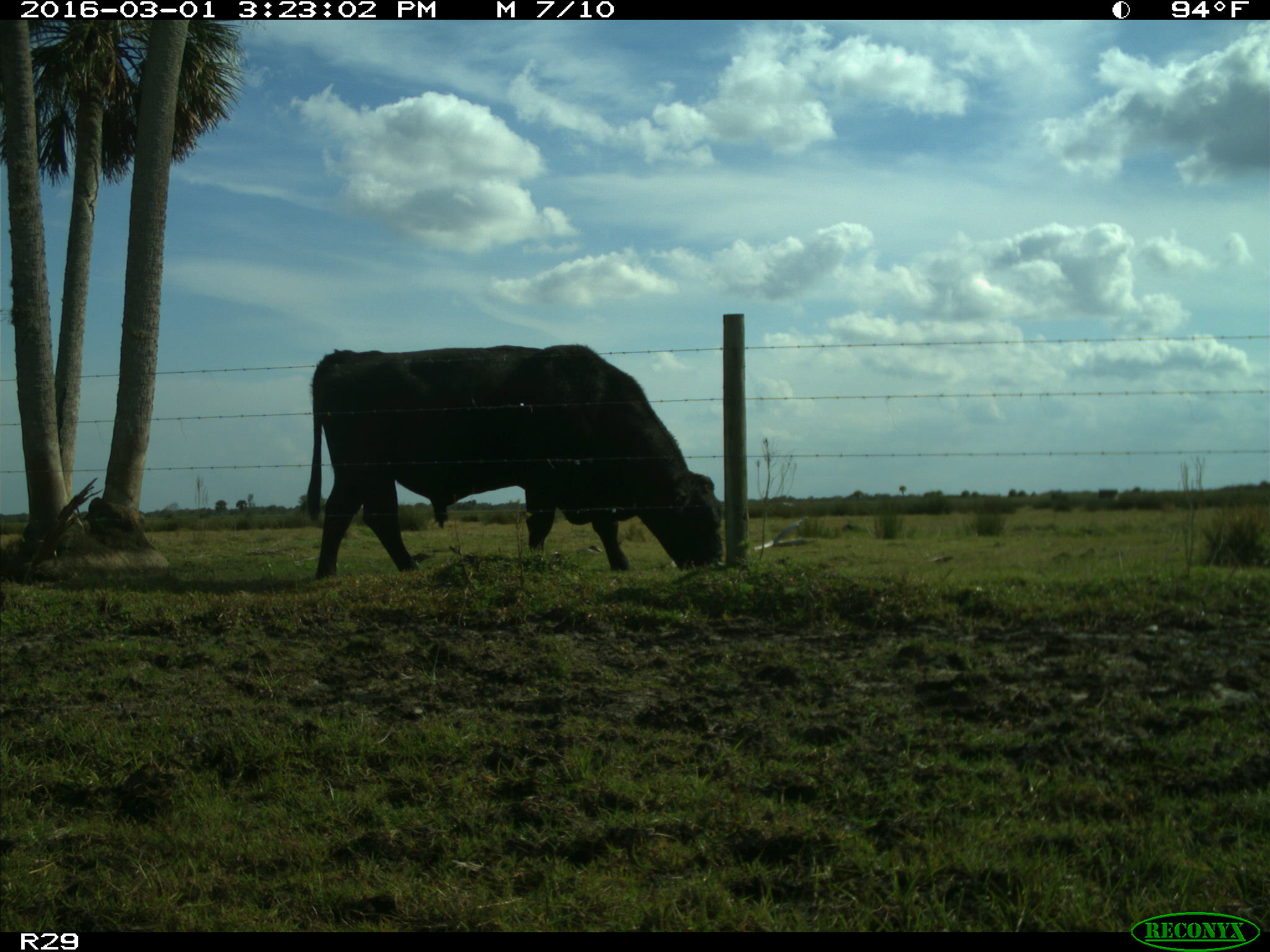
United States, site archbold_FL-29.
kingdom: Animalia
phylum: Chordata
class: Mammalia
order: Artiodactyla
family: Bovidae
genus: Bos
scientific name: Bos taurus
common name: domestic cow